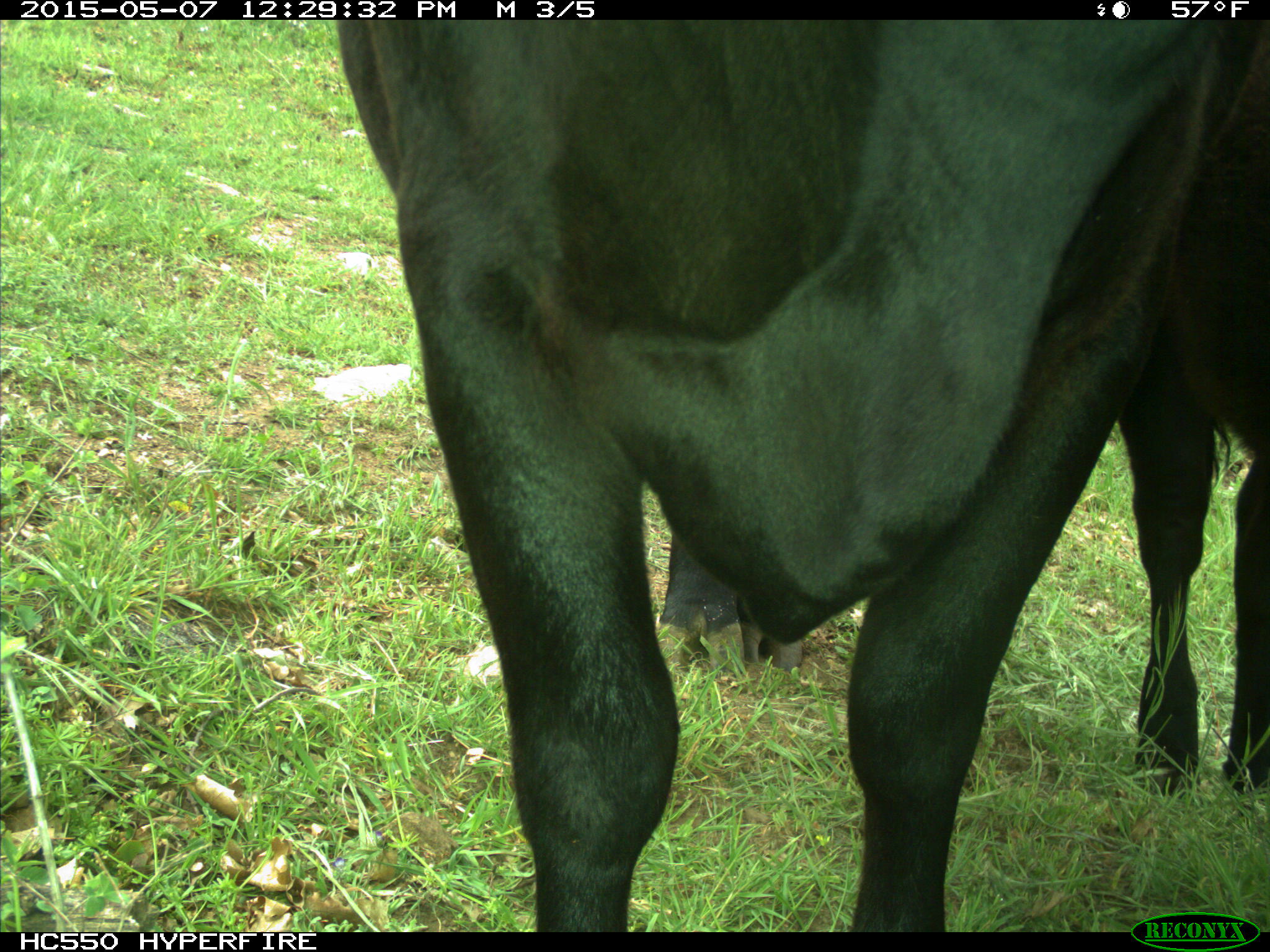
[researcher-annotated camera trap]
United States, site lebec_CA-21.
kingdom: Animalia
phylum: Chordata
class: Mammalia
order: Artiodactyla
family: Bovidae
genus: Bos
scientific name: Bos taurus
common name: domestic cow